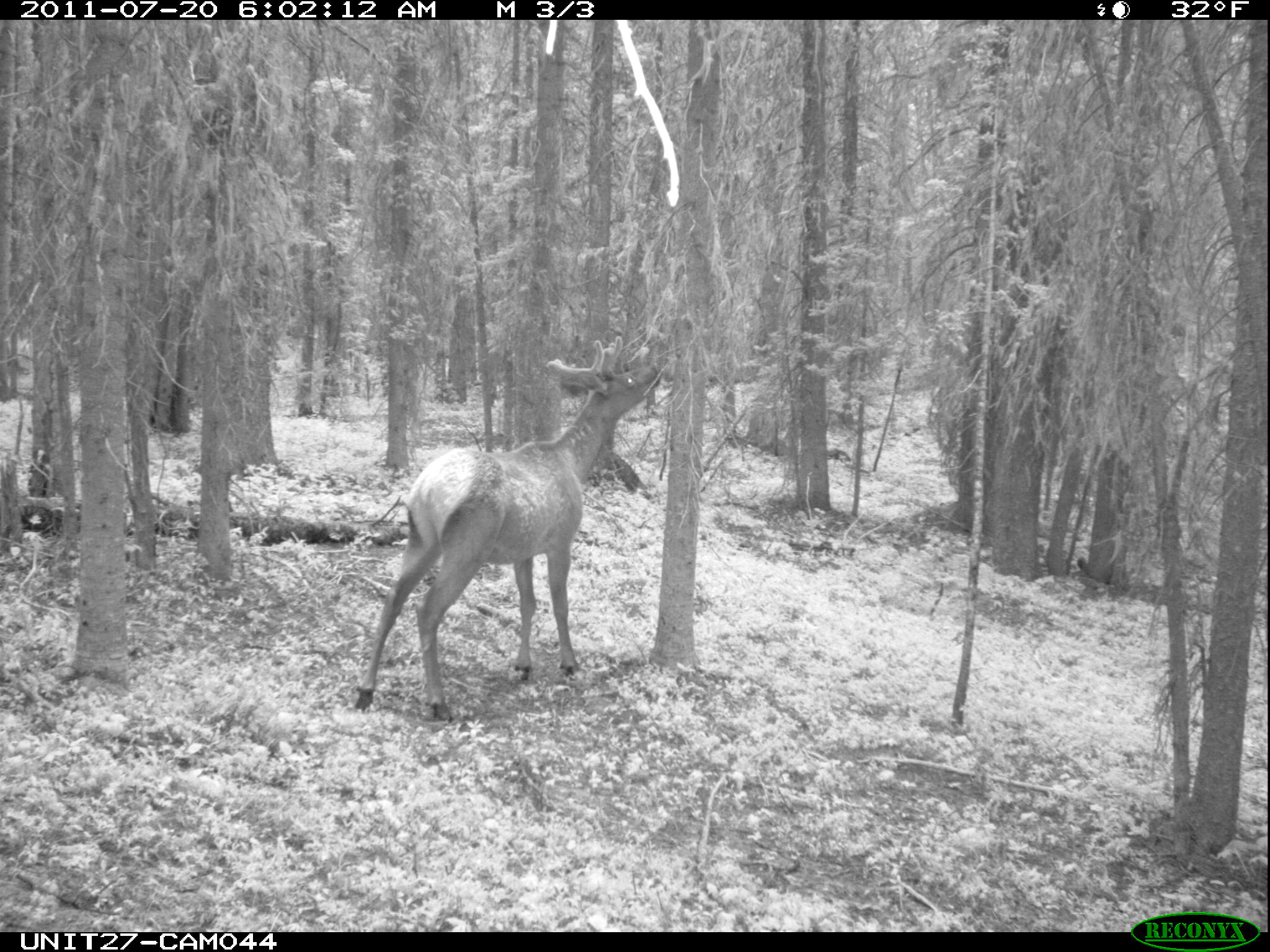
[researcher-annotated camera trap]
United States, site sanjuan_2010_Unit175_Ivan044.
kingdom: Animalia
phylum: Chordata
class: Mammalia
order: Artiodactyla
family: Cervidae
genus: Cervus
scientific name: Cervus elaphus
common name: red deer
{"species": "Cervus elaphus (red deer)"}